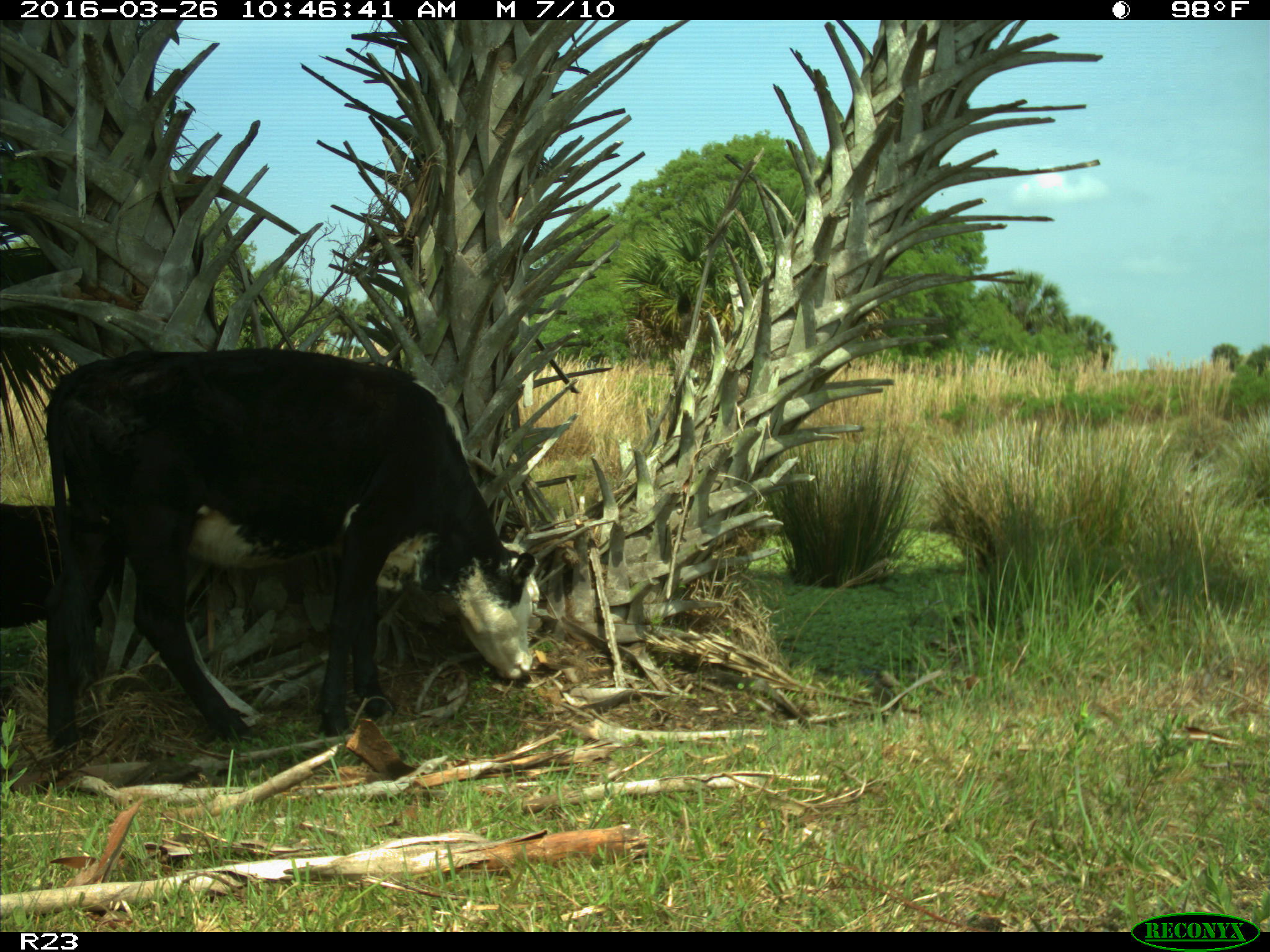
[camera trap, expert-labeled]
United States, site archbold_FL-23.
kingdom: Animalia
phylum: Chordata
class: Mammalia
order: Artiodactyla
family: Bovidae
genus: Bos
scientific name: Bos taurus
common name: domestic cow